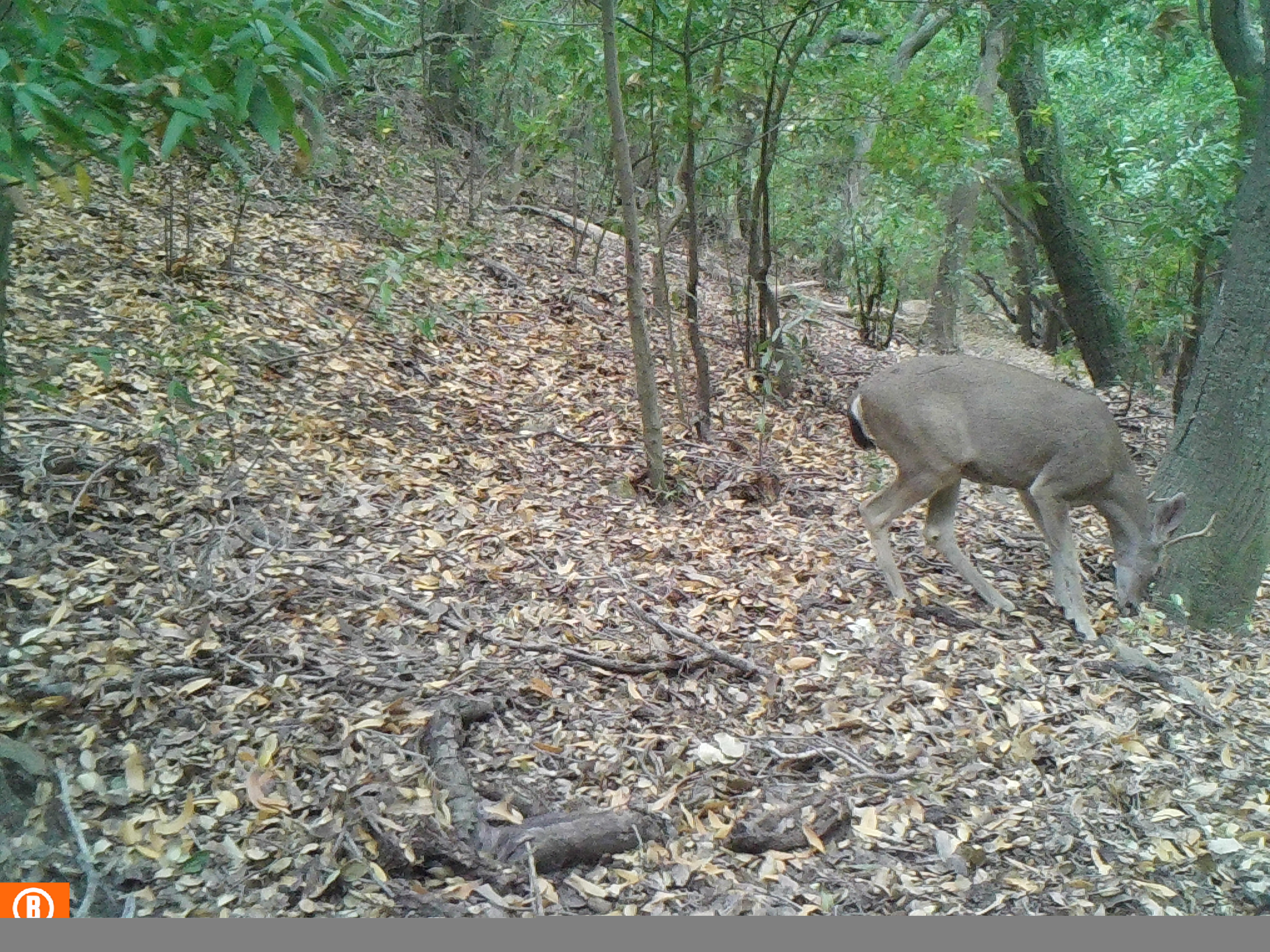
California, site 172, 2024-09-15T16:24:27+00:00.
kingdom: Animalia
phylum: Chordata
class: Mammalia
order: Artiodactyla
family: Cervidae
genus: Odocoileus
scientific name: Odocoileus hemionus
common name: mule deer